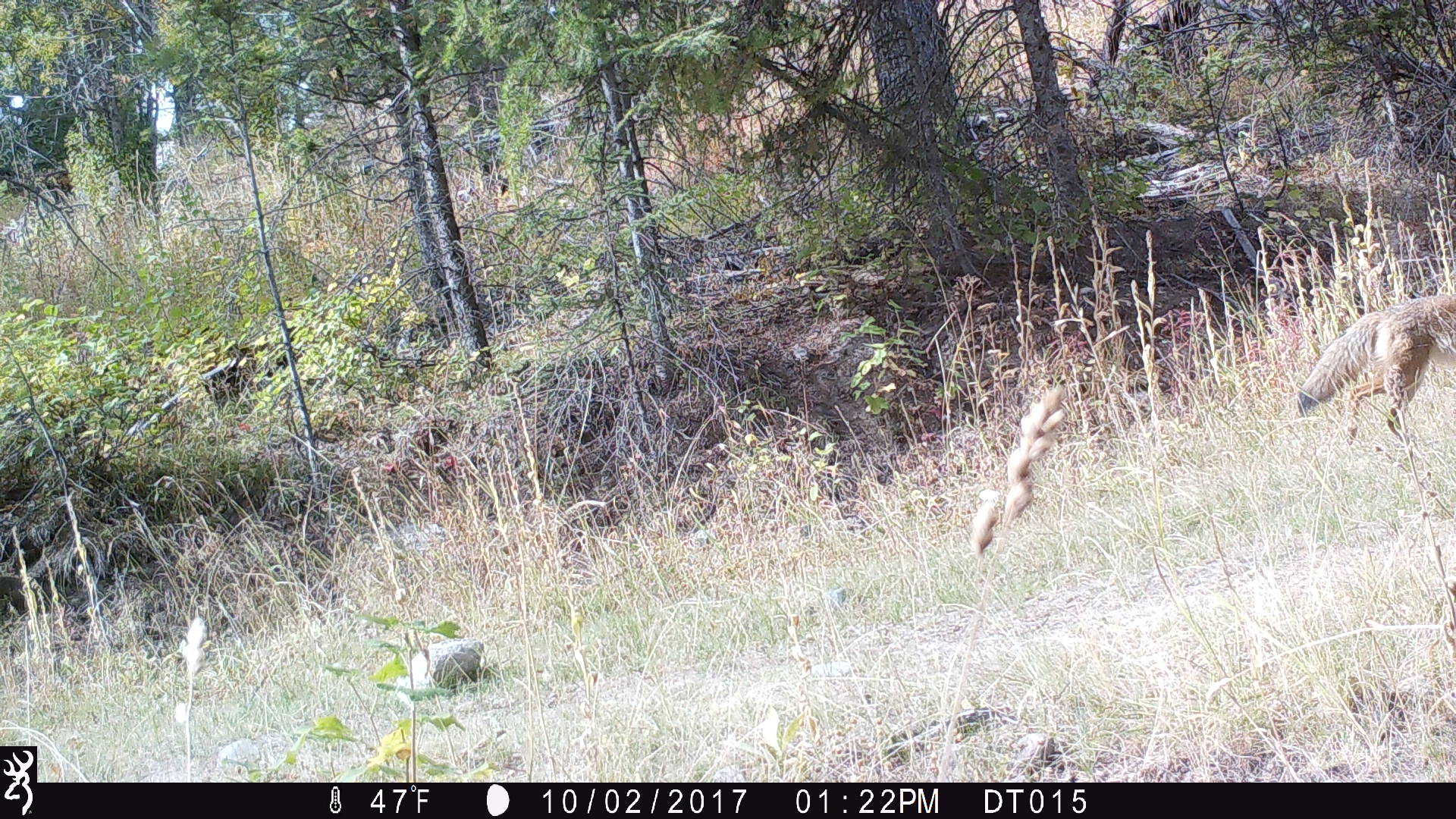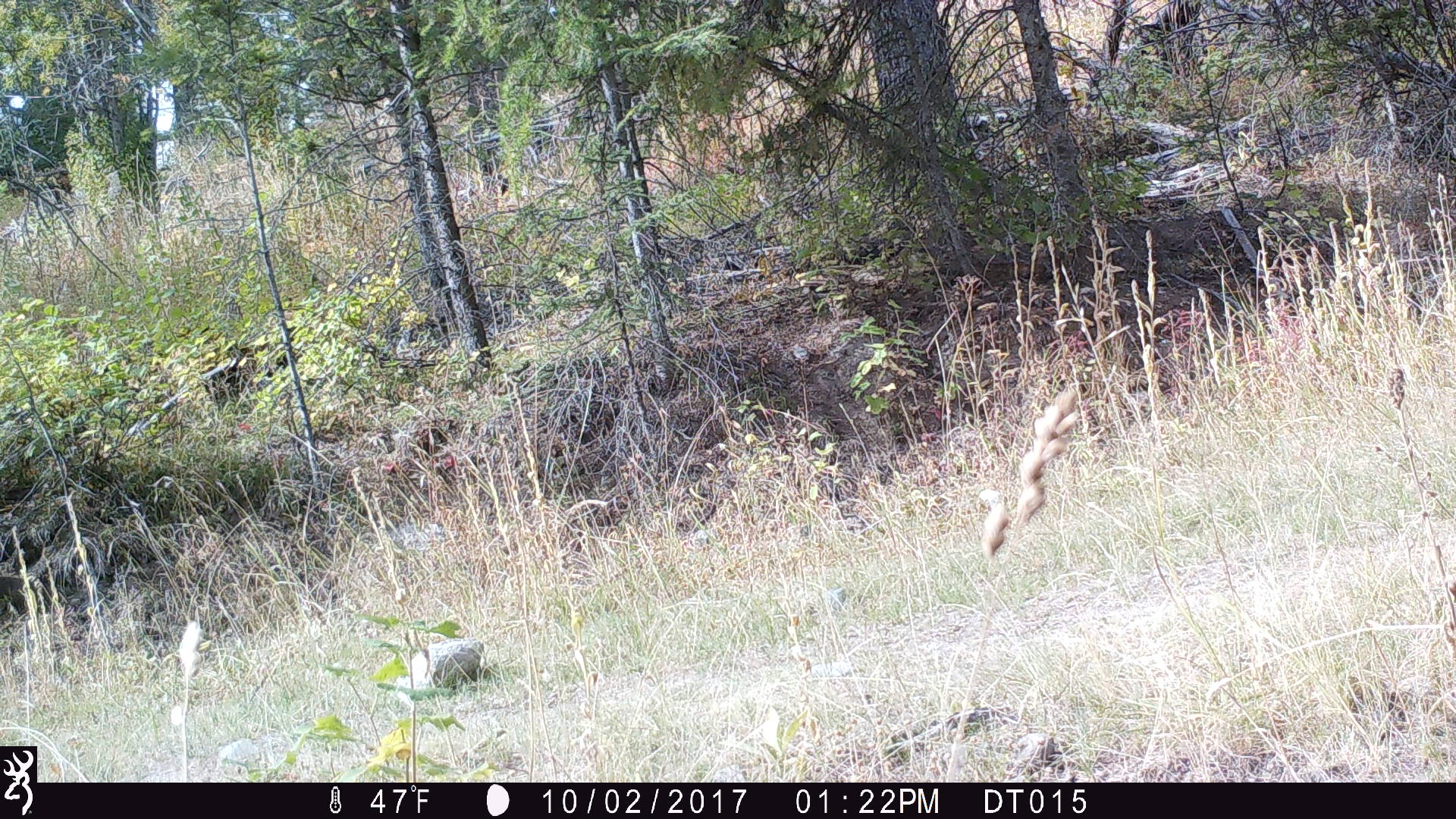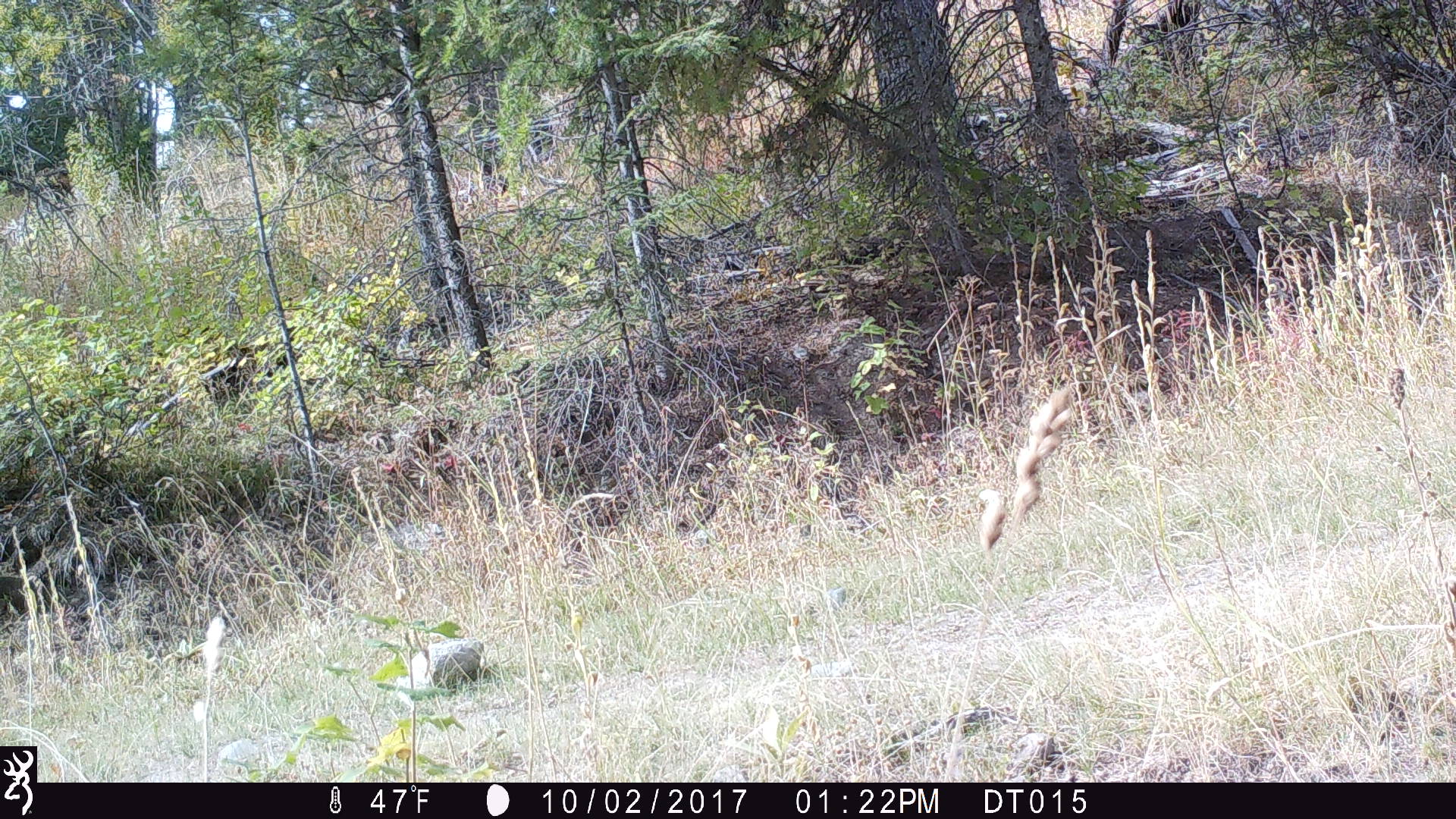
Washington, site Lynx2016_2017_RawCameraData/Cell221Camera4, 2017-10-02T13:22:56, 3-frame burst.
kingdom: Animalia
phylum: Chordata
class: Mammalia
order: Carnivora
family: Canidae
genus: Canis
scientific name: Canis latrans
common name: coyote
Canis latrans (coyote). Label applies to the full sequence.